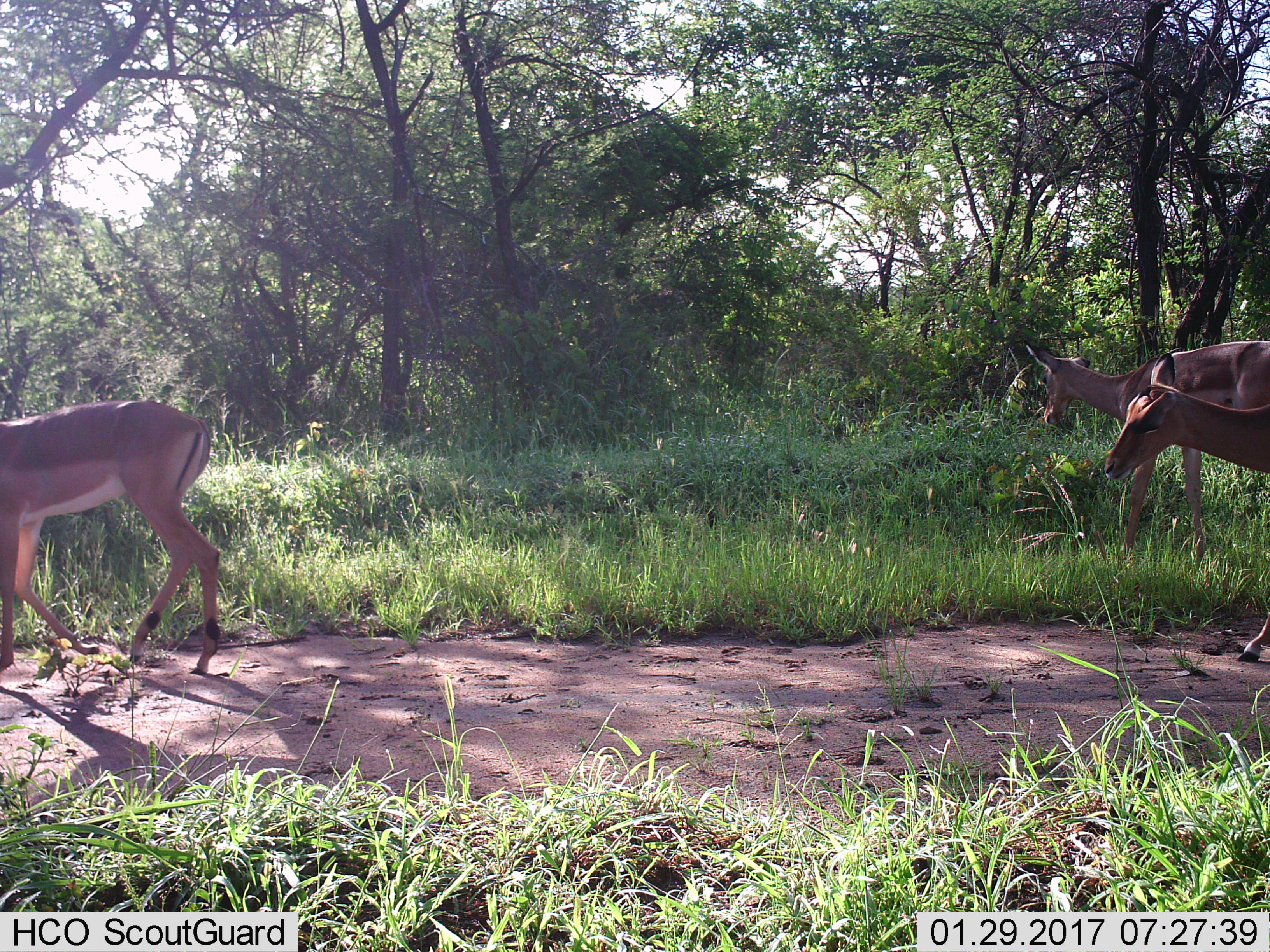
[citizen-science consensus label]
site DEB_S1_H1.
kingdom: Animalia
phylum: Chordata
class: Mammalia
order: Artiodactyla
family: Bovidae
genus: Aepyceros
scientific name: Aepyceros melampus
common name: impala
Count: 3.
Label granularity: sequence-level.